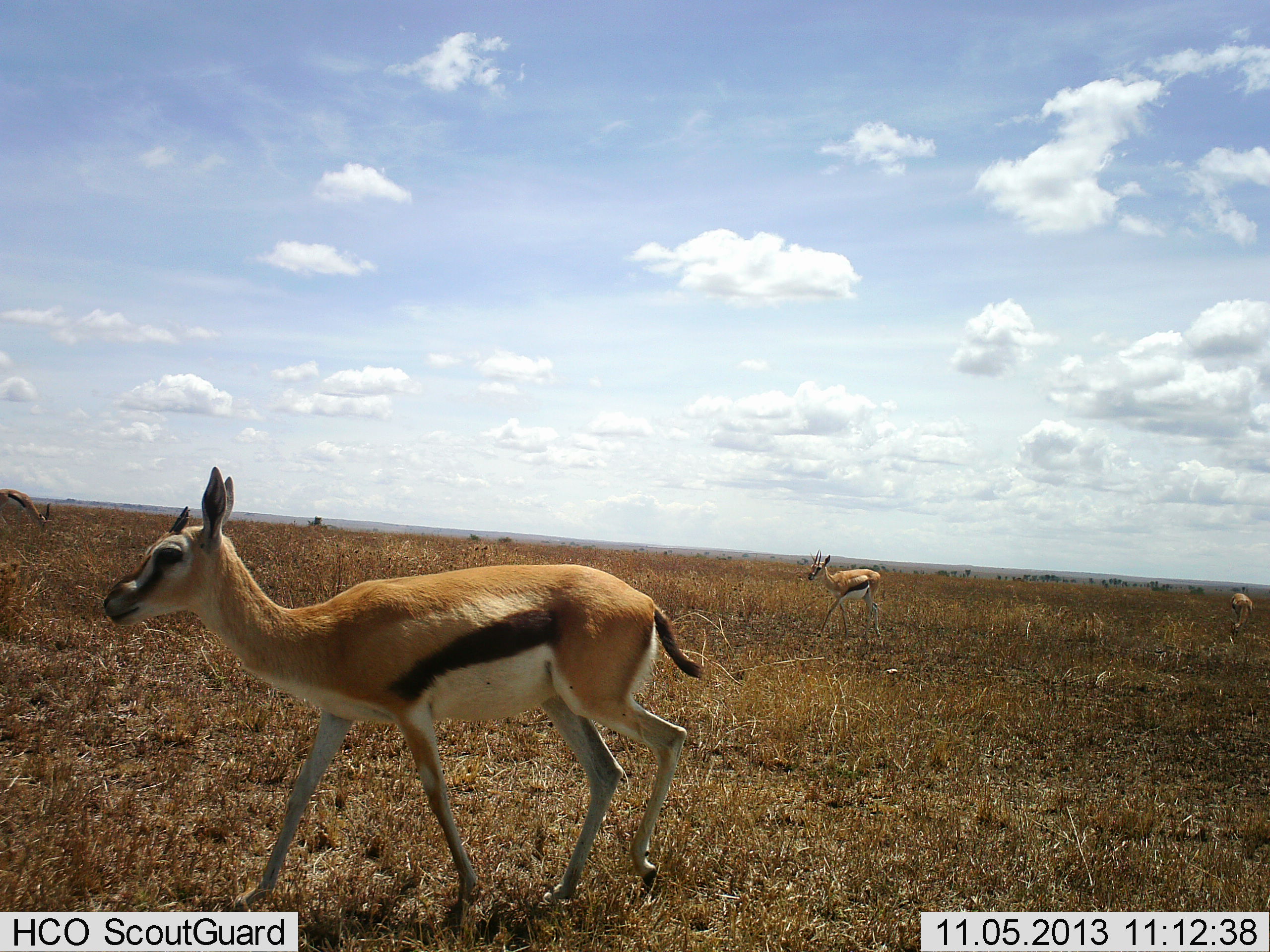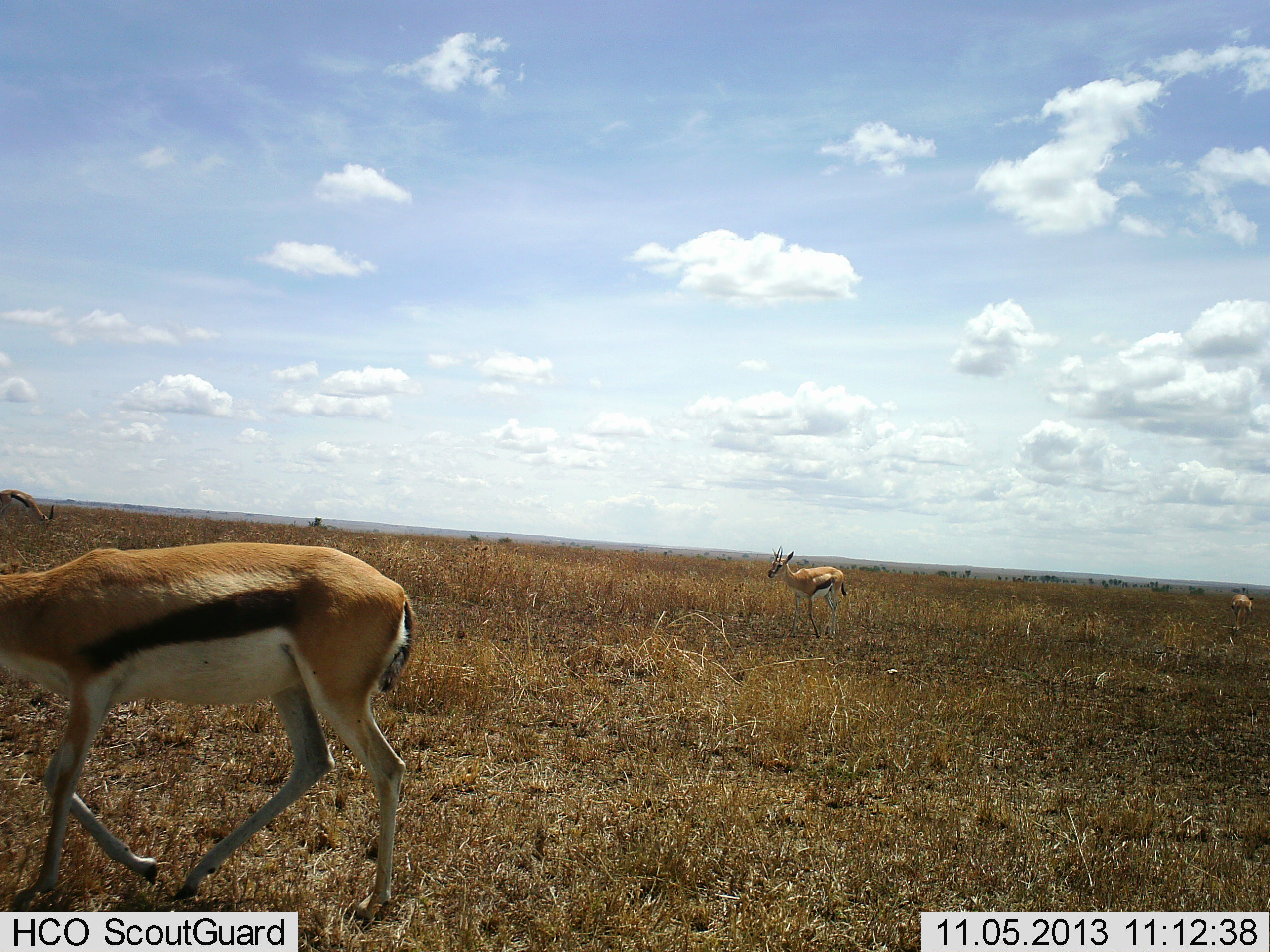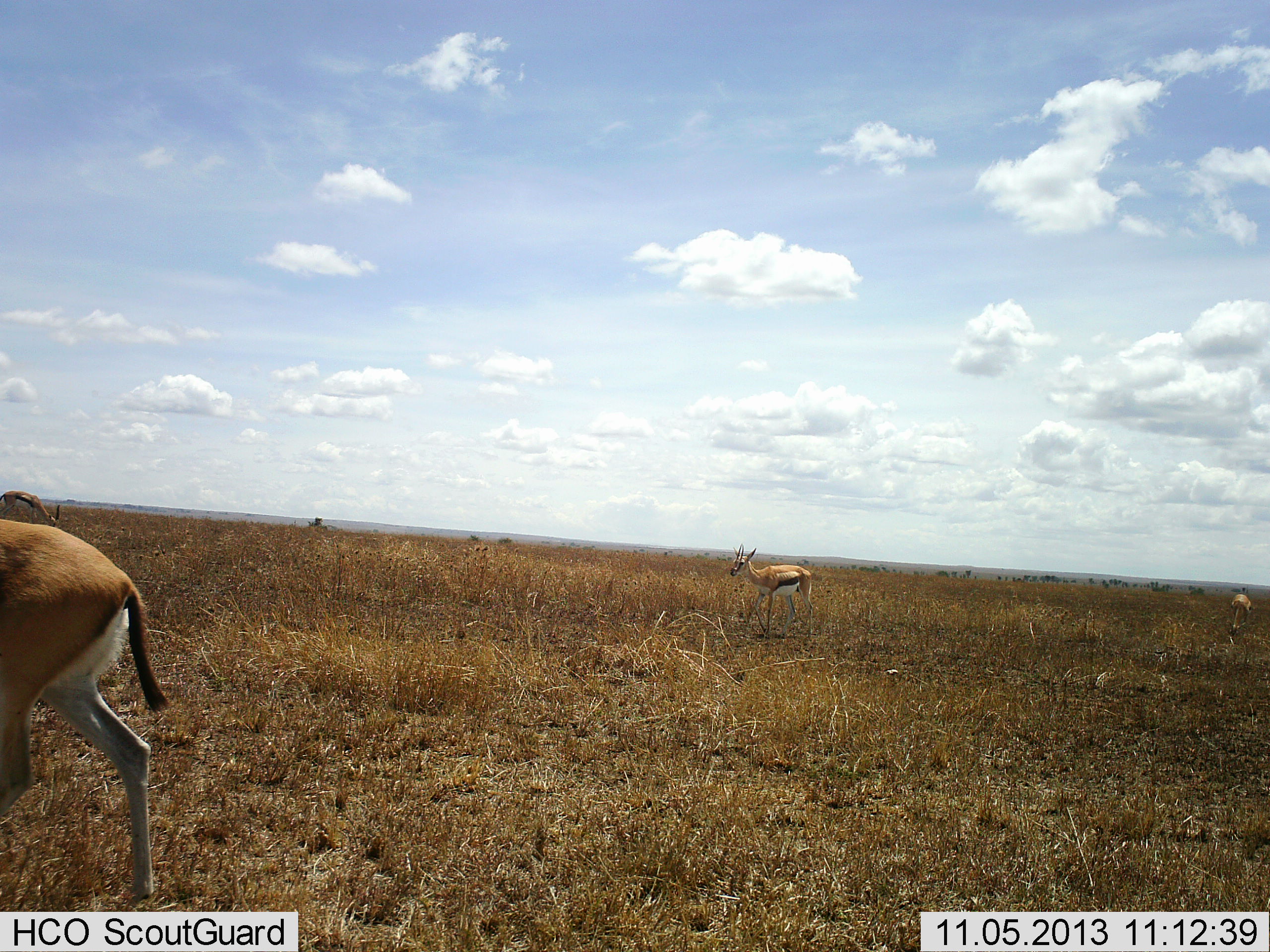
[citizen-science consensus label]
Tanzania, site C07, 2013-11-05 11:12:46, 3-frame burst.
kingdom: Animalia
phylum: Chordata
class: Mammalia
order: Artiodactyla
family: Bovidae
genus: Eudorcas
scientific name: Eudorcas thomsonii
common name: thomson's gazelle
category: gazellethomsons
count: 4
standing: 35%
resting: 0%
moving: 90%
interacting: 0%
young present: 0%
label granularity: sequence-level